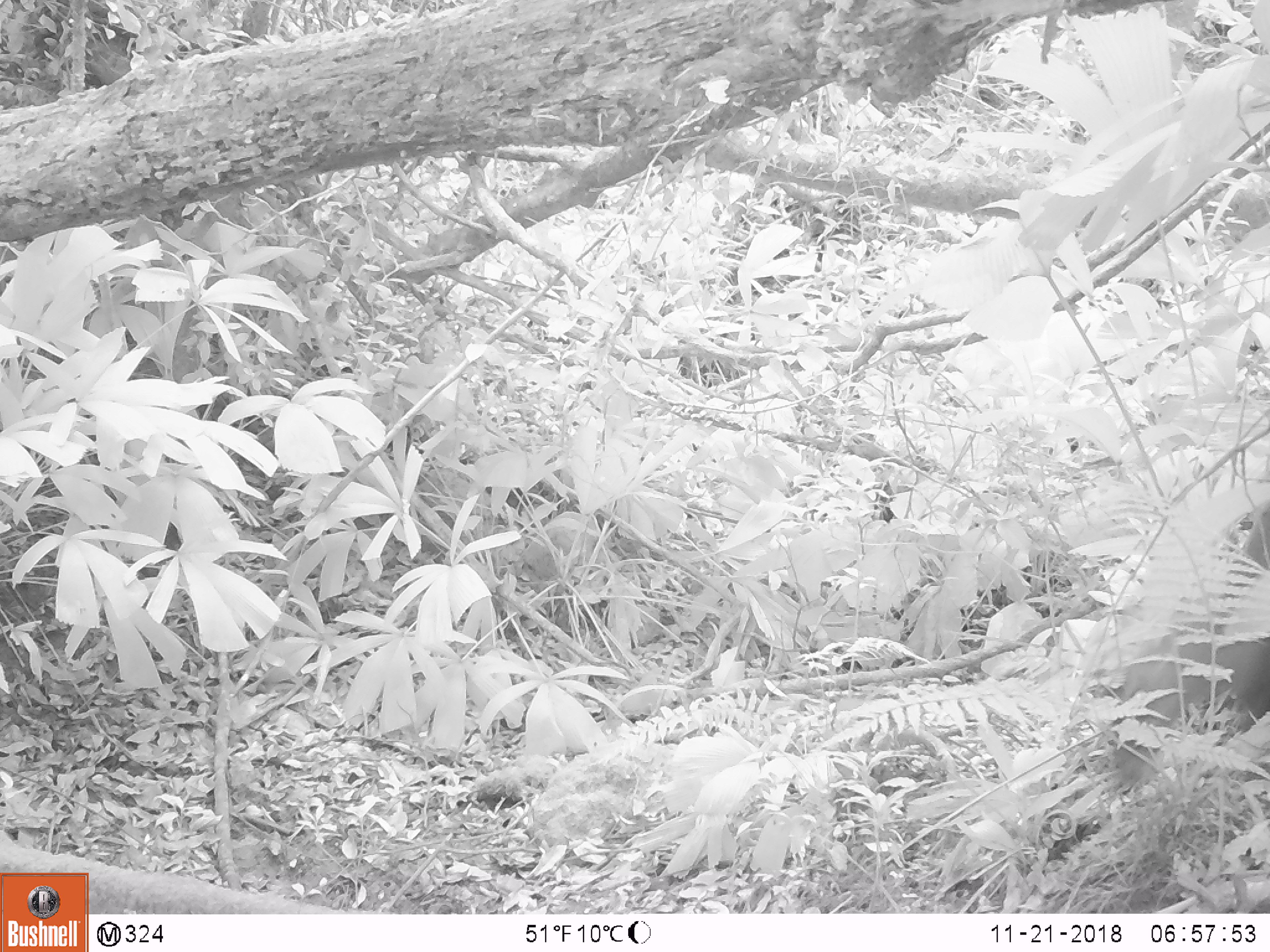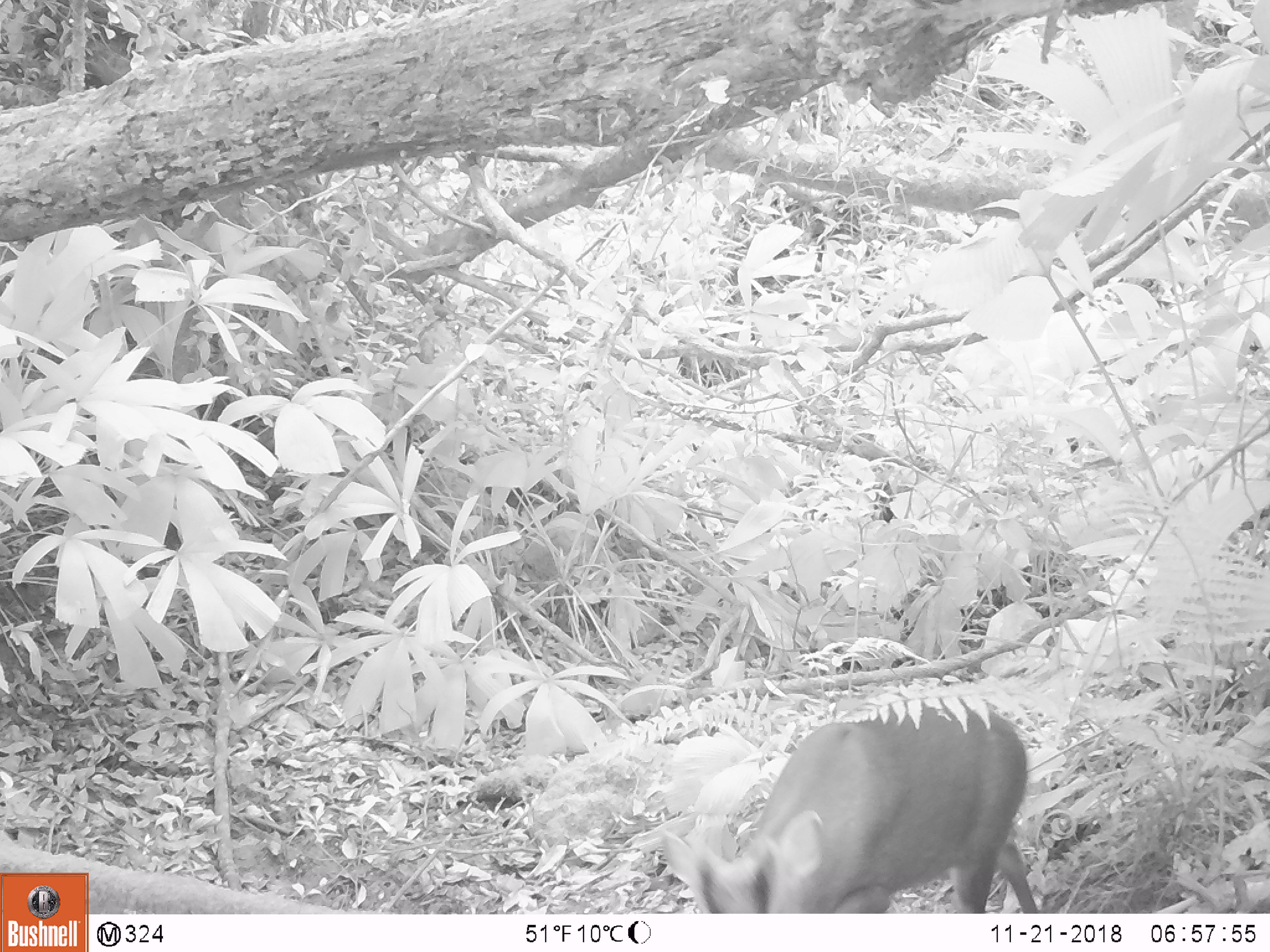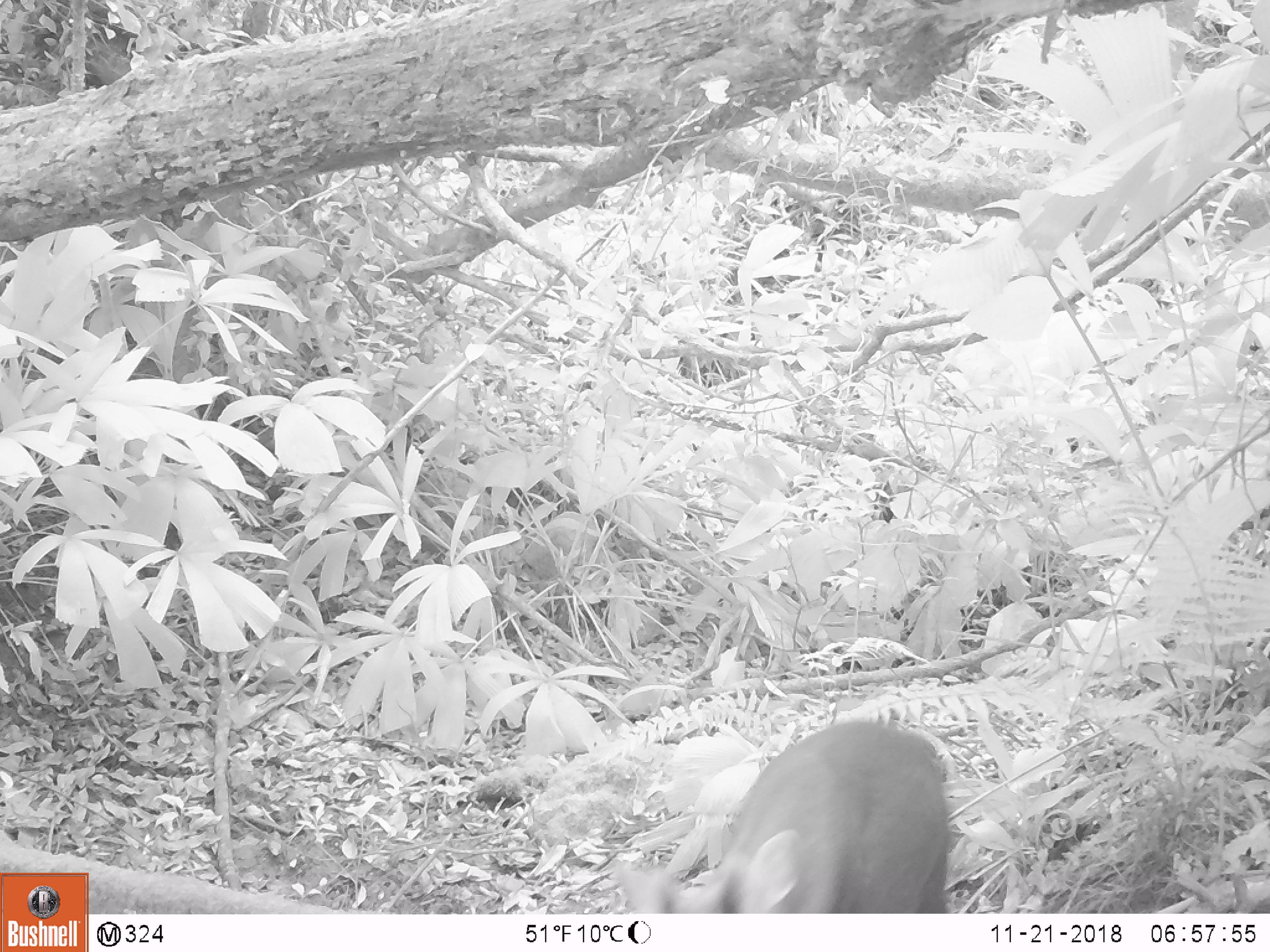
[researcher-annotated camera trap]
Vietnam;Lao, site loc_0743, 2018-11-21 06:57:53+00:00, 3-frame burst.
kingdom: Animalia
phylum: Chordata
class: Mammalia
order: Artiodactyla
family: Cervidae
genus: Muntiacus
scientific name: Muntiacus rooseveltorum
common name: roosevelt's muntjac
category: roosevelts muntjac group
Roosevelts muntjac group (roosevelt's muntjac) (Muntiacus rooseveltorum). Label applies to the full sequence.